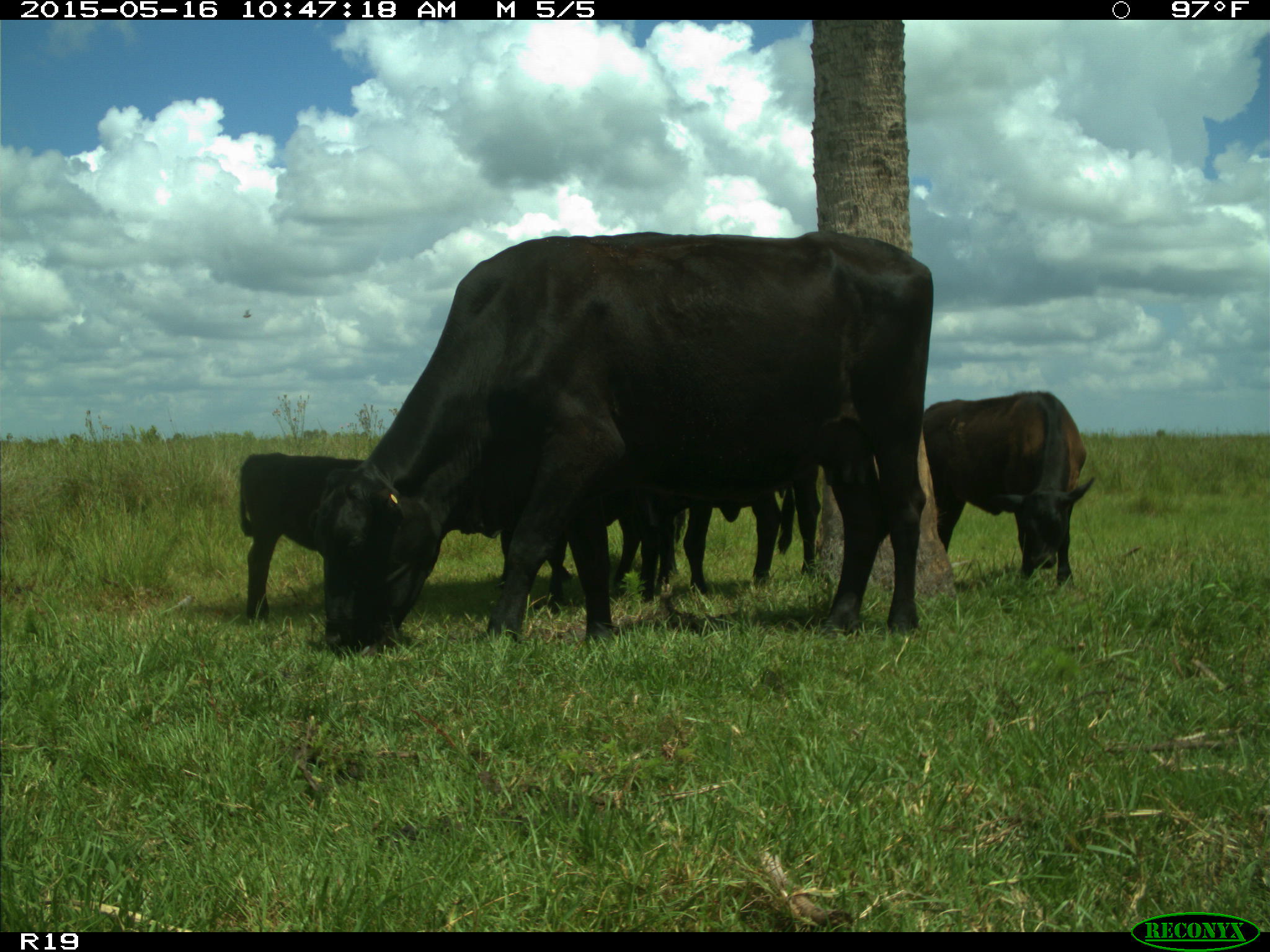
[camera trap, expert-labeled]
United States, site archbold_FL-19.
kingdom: Animalia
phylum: Chordata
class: Mammalia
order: Artiodactyla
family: Bovidae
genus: Bos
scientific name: Bos taurus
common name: domestic cow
Bos taurus (domestic cow).